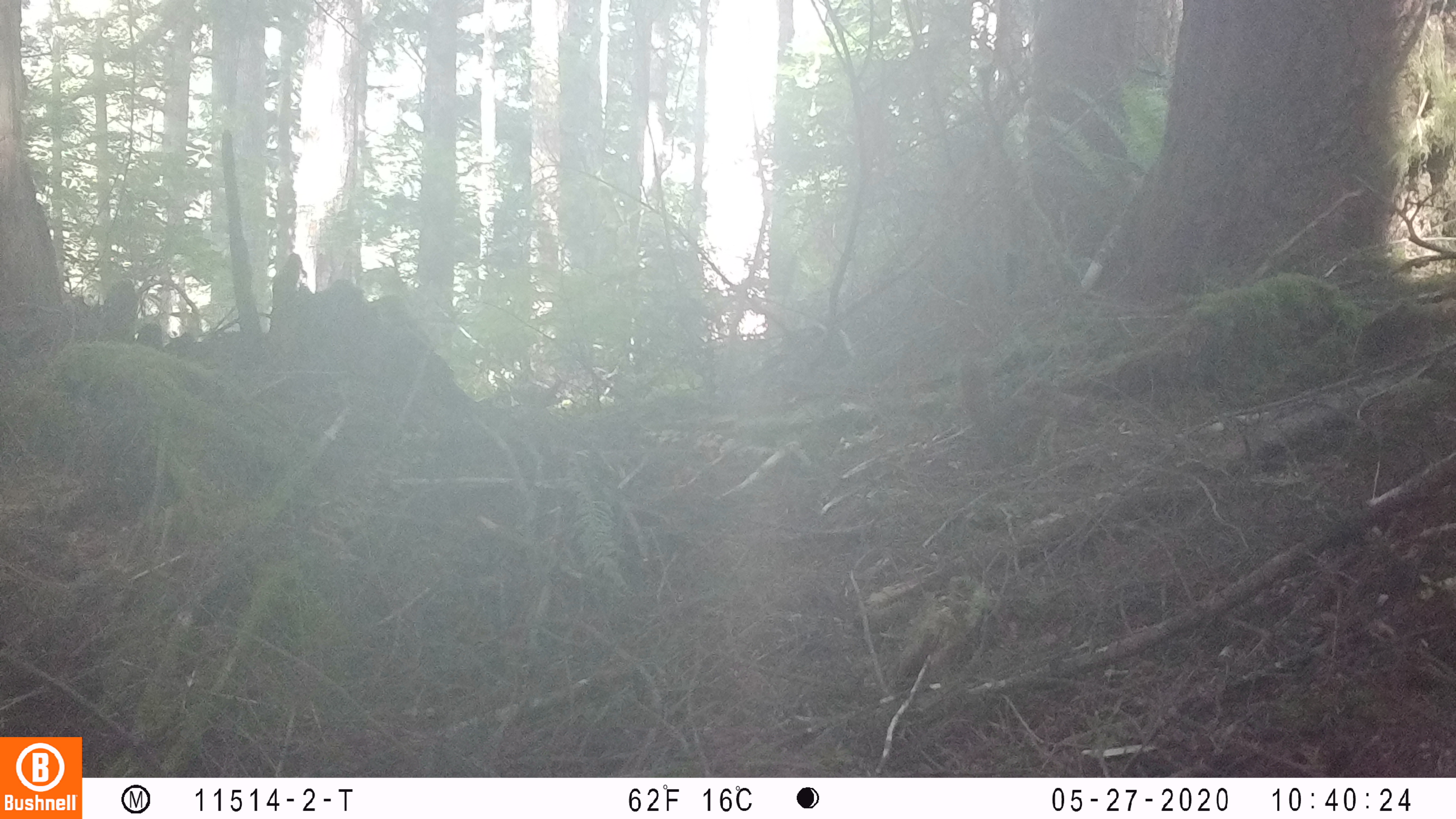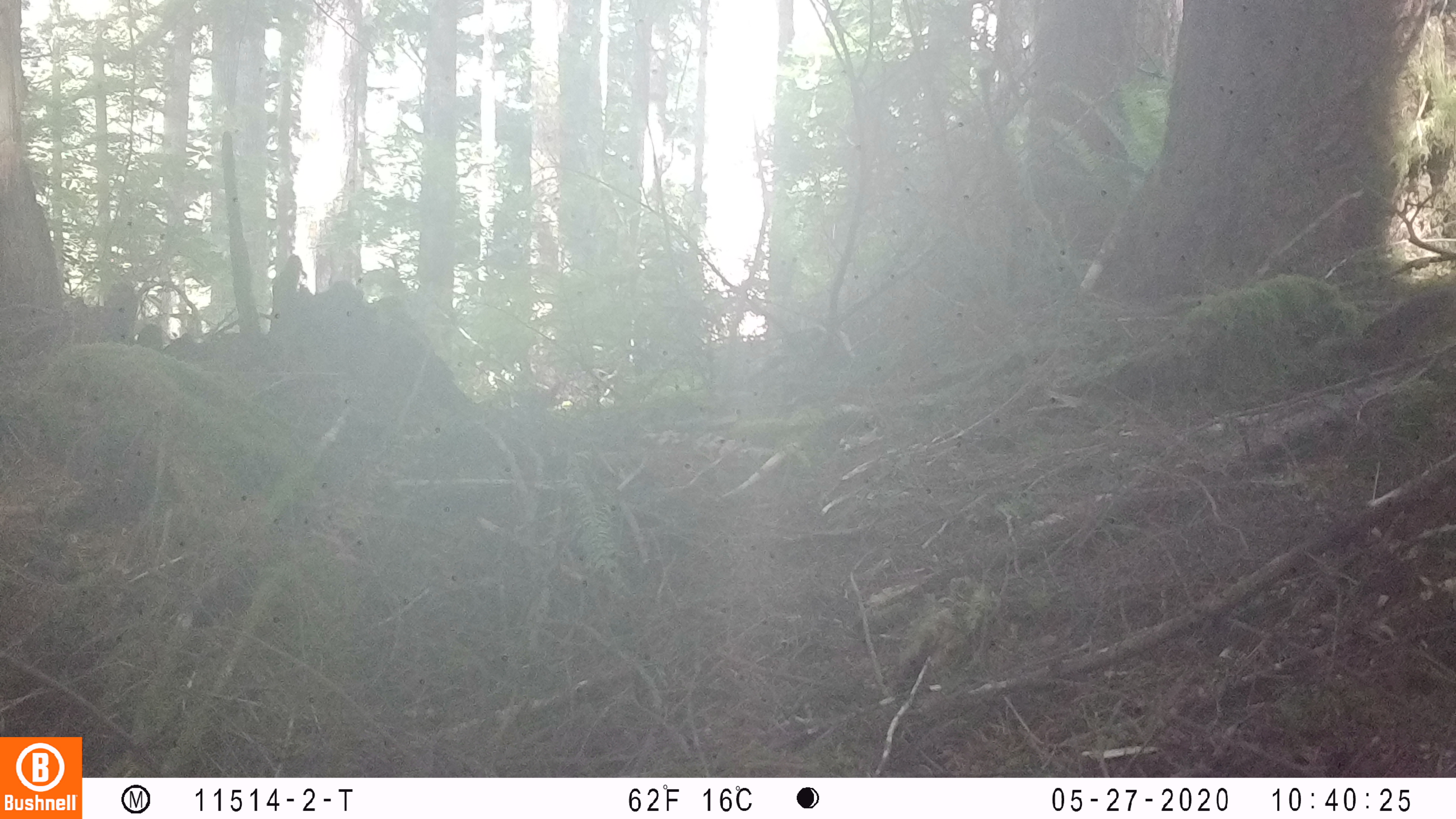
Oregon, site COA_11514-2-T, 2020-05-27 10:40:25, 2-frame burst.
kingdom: Animalia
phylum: Chordata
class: Mammalia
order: Rodentia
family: Sciuridae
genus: Tamiasciurus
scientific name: Tamiasciurus douglasii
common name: douglas squirrel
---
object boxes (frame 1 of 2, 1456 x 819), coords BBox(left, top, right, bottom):
douglas squirrel: BBox(948, 354, 1062, 463)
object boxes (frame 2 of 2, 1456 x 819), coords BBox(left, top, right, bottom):
douglas squirrel: BBox(1321, 285, 1450, 367)